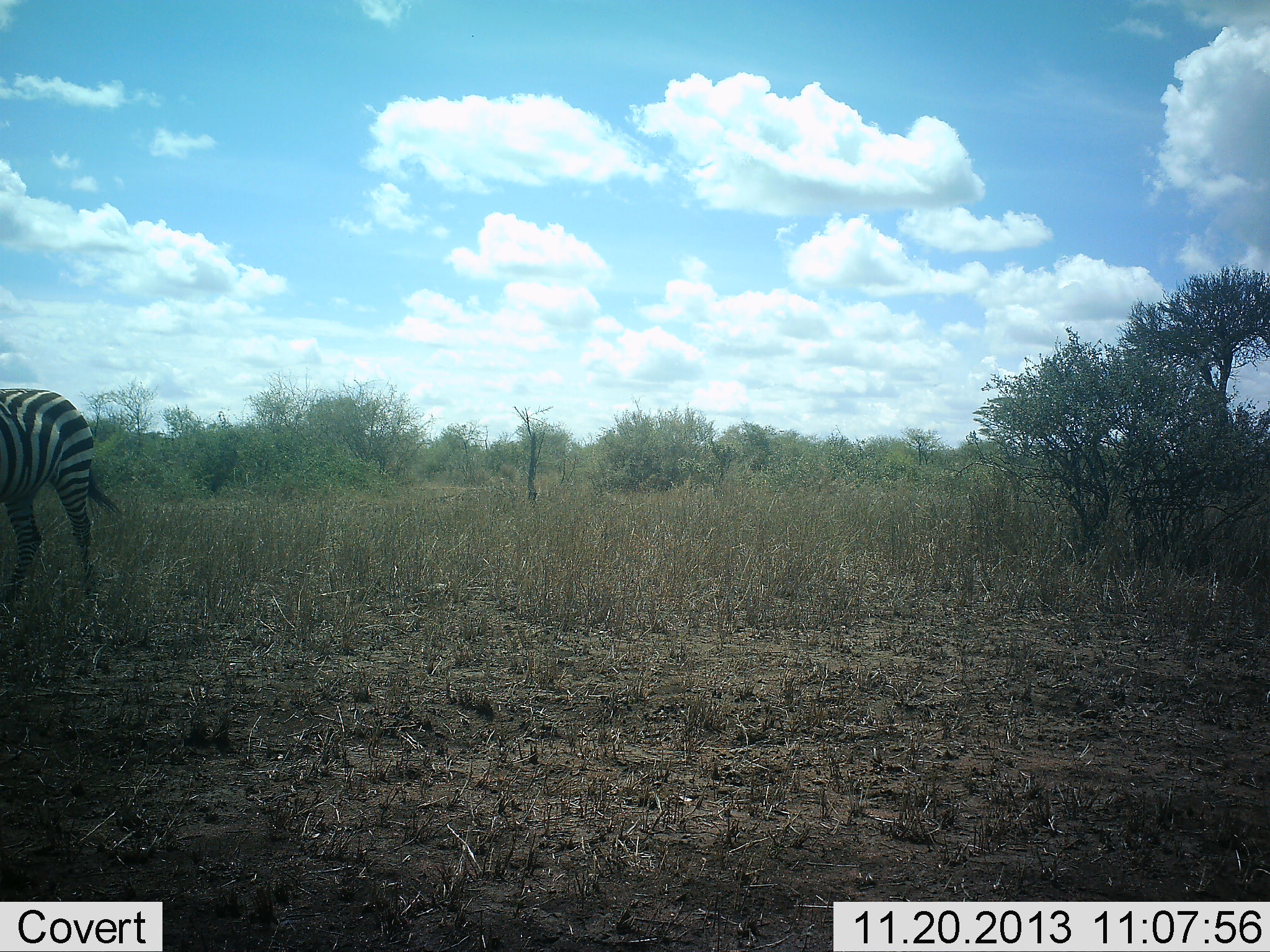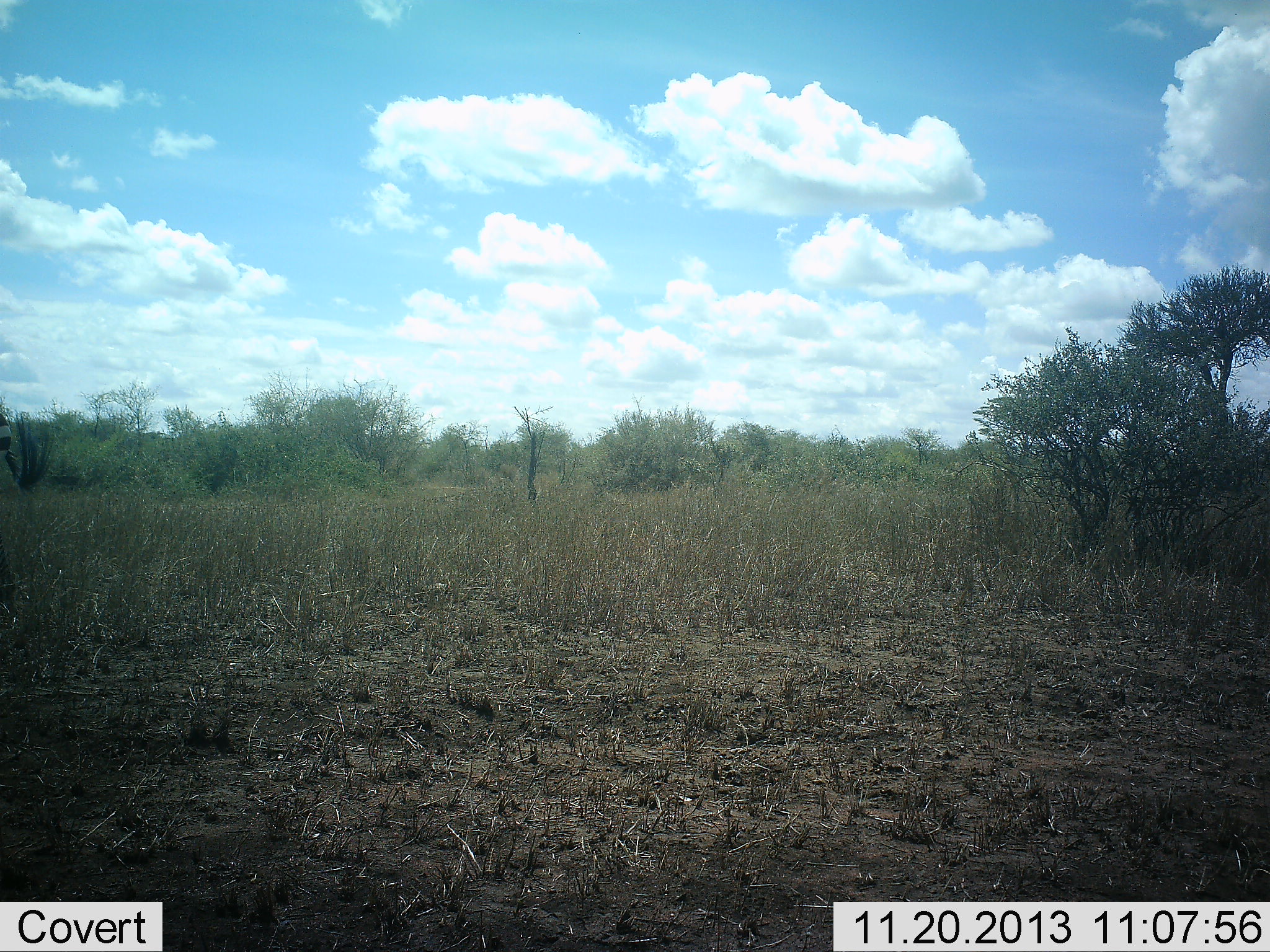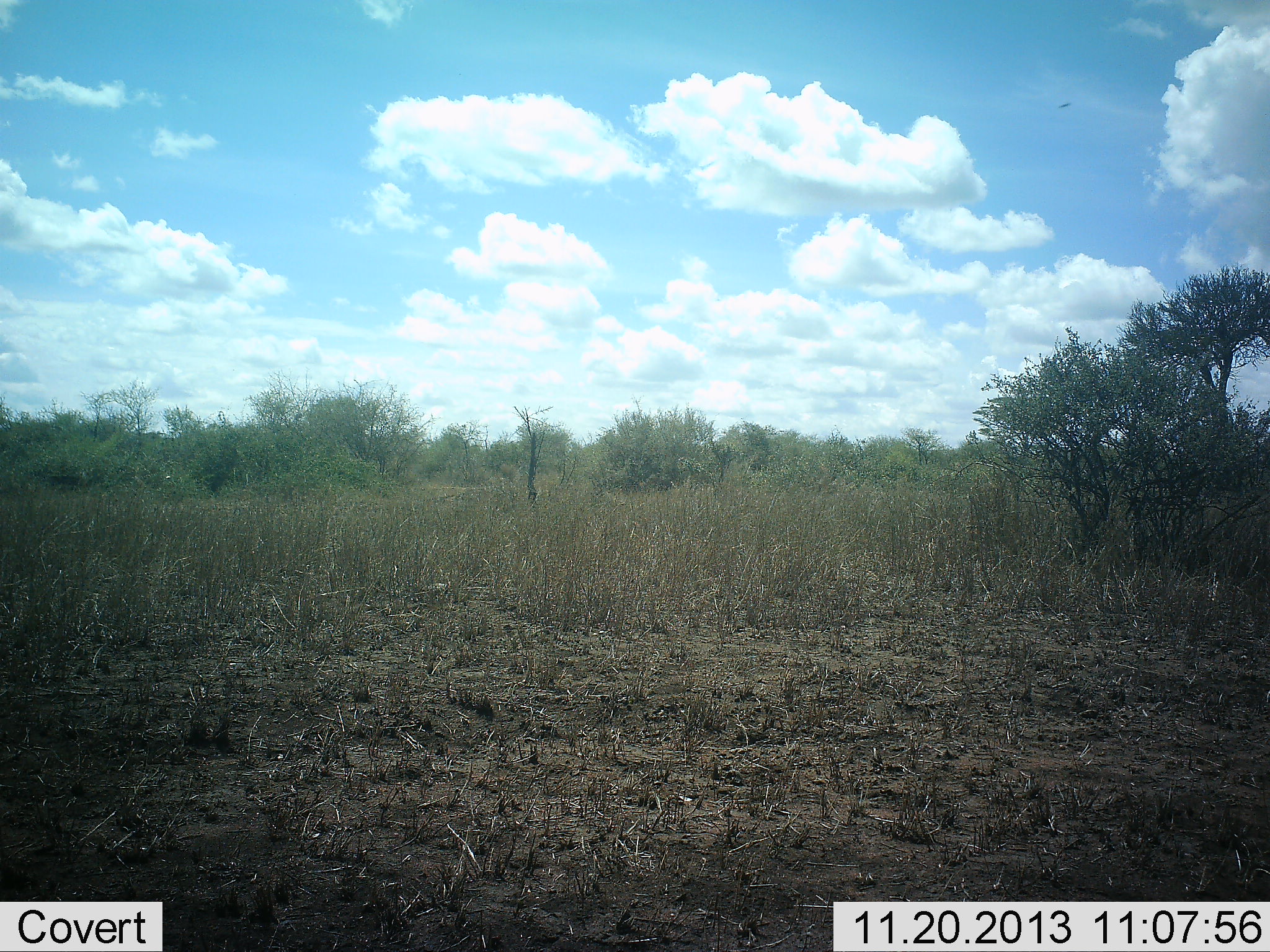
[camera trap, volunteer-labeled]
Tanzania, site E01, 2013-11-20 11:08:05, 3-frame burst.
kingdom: Animalia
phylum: Chordata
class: Mammalia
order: Perissodactyla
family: Equidae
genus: Equus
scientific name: Equus quagga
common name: plains zebra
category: zebra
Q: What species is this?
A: Zebra (plains zebra) (Equus quagga).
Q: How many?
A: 1.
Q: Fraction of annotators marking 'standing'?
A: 0%.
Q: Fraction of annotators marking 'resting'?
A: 0%.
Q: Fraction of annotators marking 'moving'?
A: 100%.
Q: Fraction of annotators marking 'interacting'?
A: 0%.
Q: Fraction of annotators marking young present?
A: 0%.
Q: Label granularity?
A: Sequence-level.